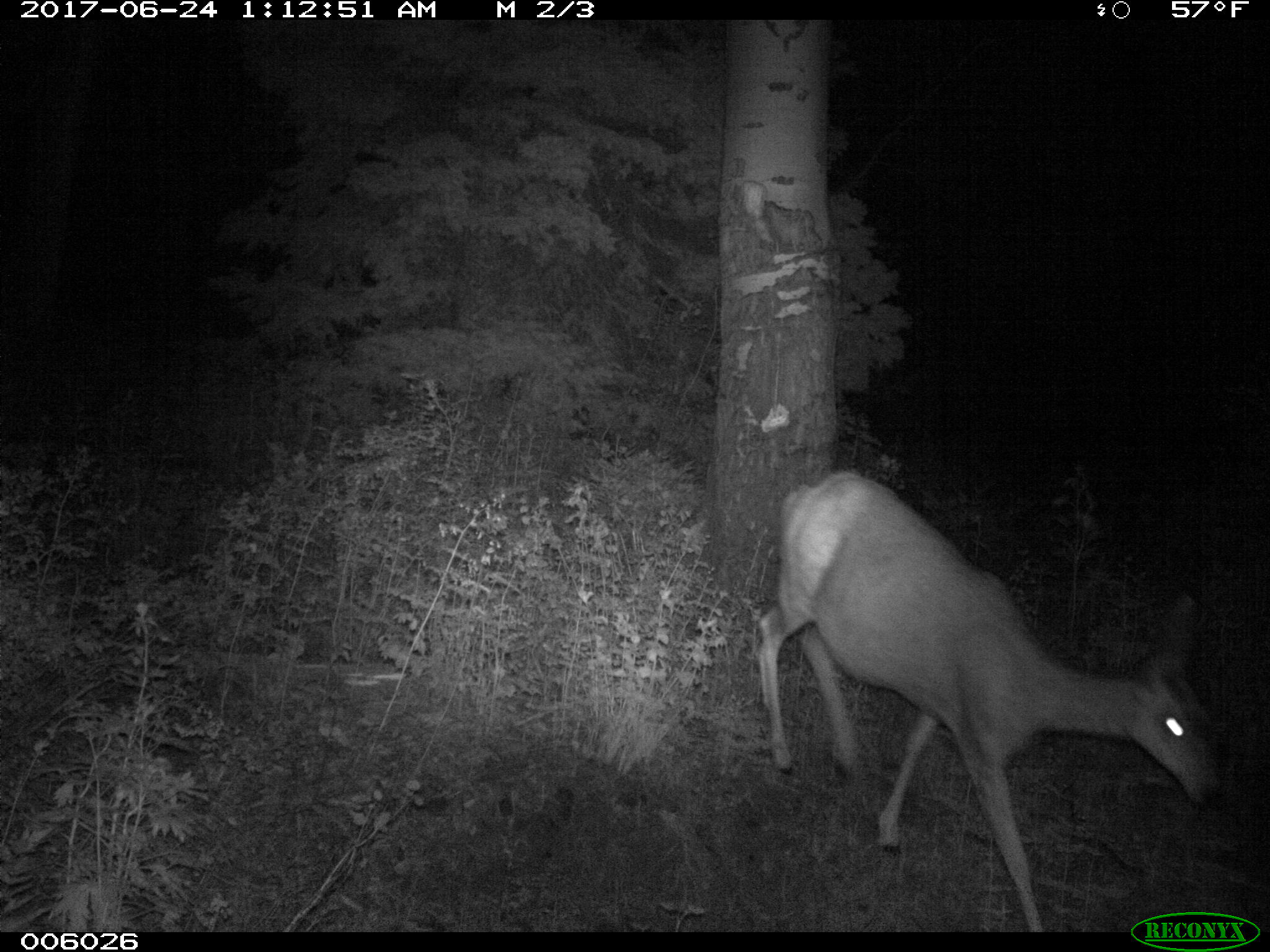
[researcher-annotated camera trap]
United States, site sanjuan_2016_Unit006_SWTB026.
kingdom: Animalia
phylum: Chordata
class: Mammalia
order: Artiodactyla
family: Cervidae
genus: Odocoileus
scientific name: Odocoileus hemionus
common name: mule deer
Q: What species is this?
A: Odocoileus hemionus (mule deer).